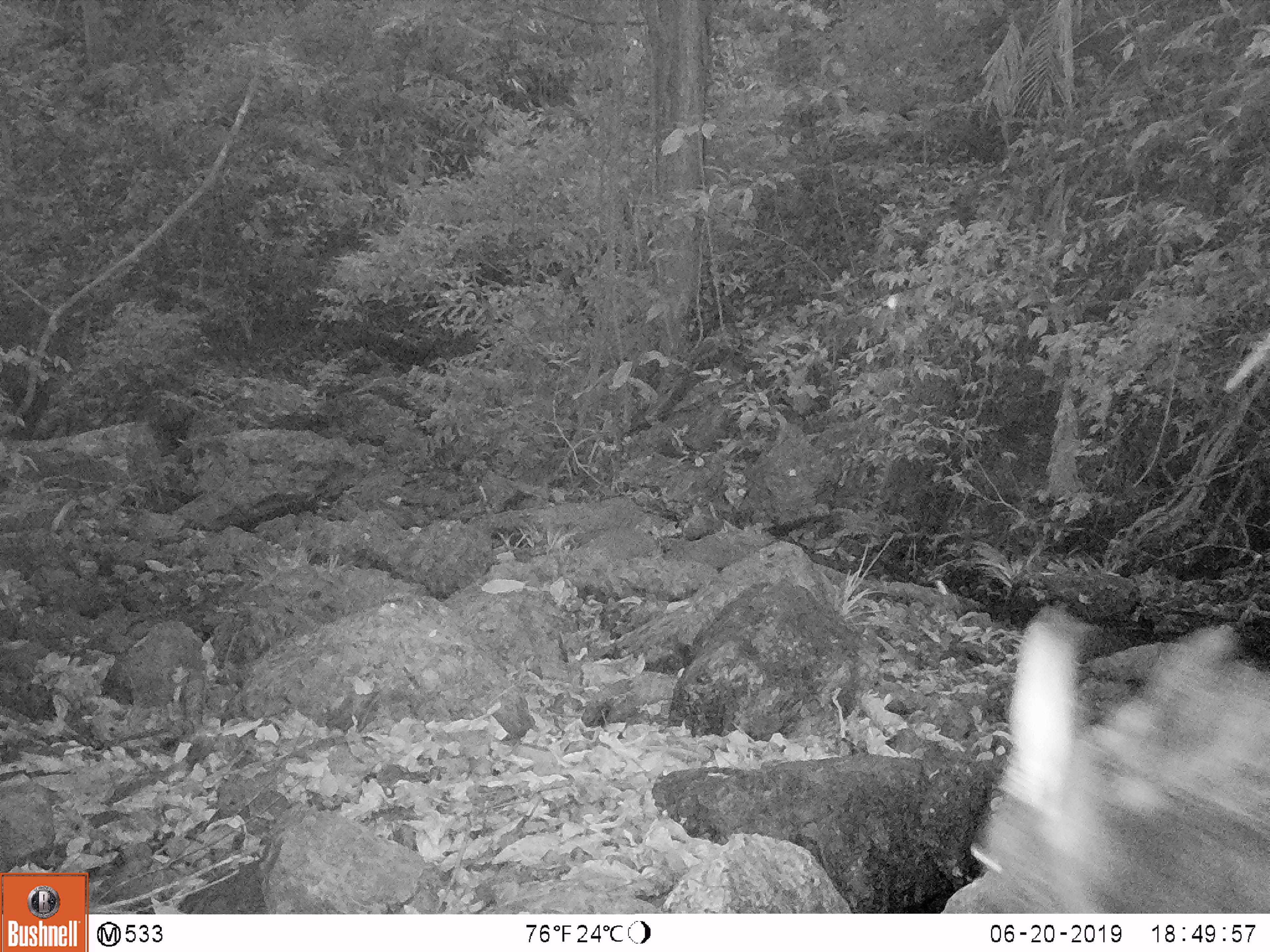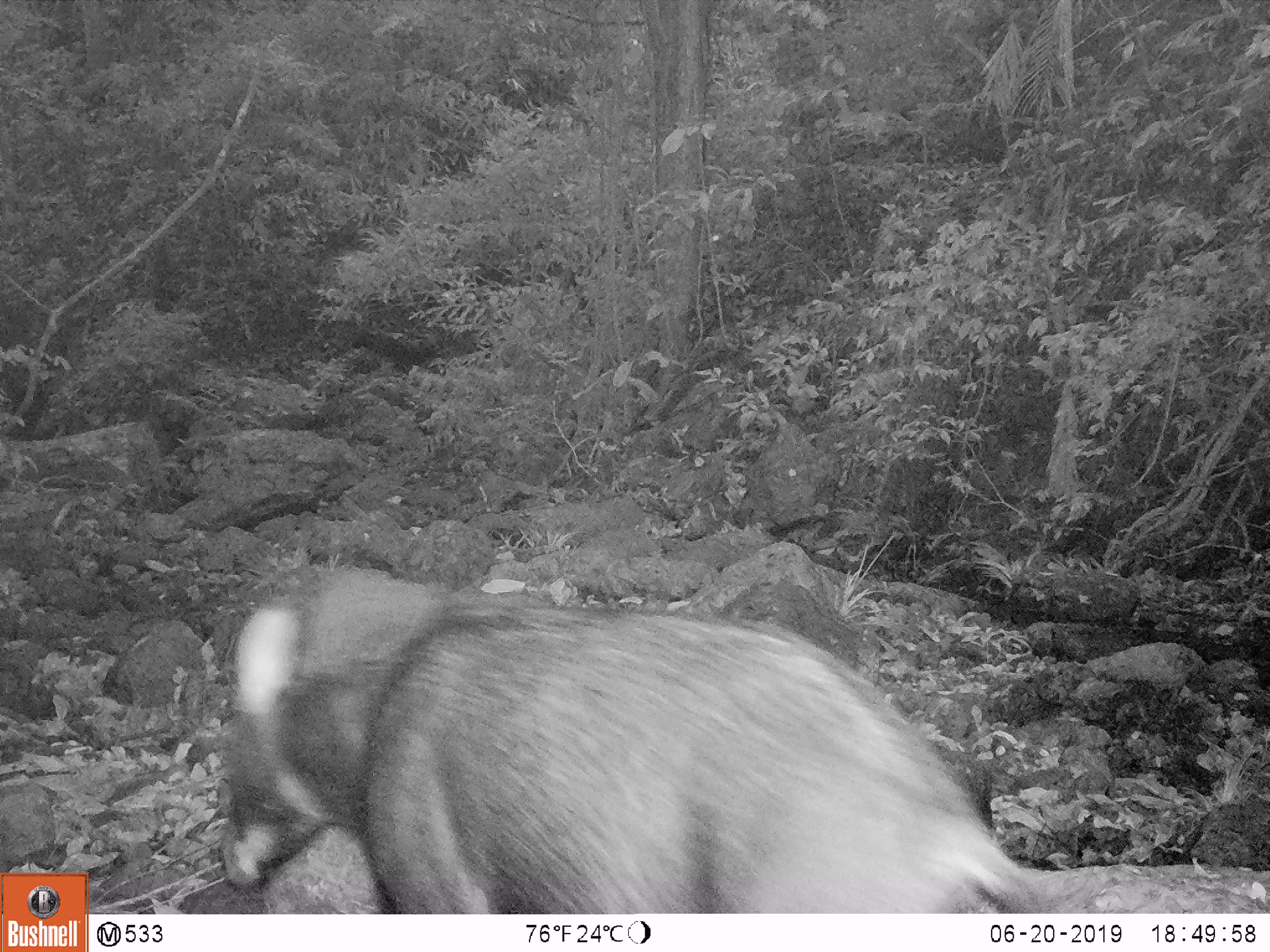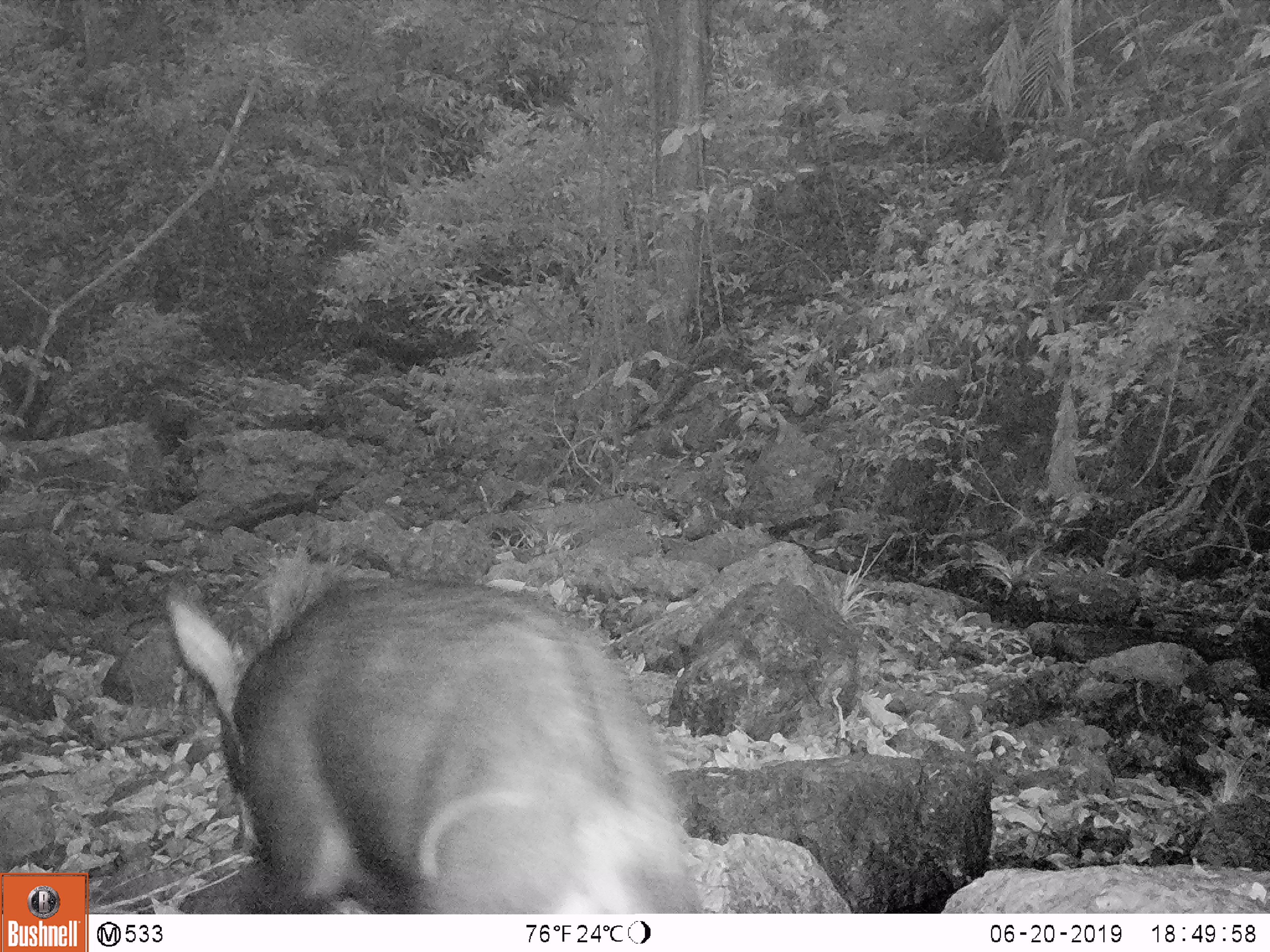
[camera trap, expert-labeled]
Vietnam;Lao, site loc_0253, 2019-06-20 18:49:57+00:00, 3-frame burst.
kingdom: Animalia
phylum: Chordata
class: Mammalia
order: Artiodactyla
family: Bovidae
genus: Capricornis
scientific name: Capricornis sumatraensis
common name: chinese serow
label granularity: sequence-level